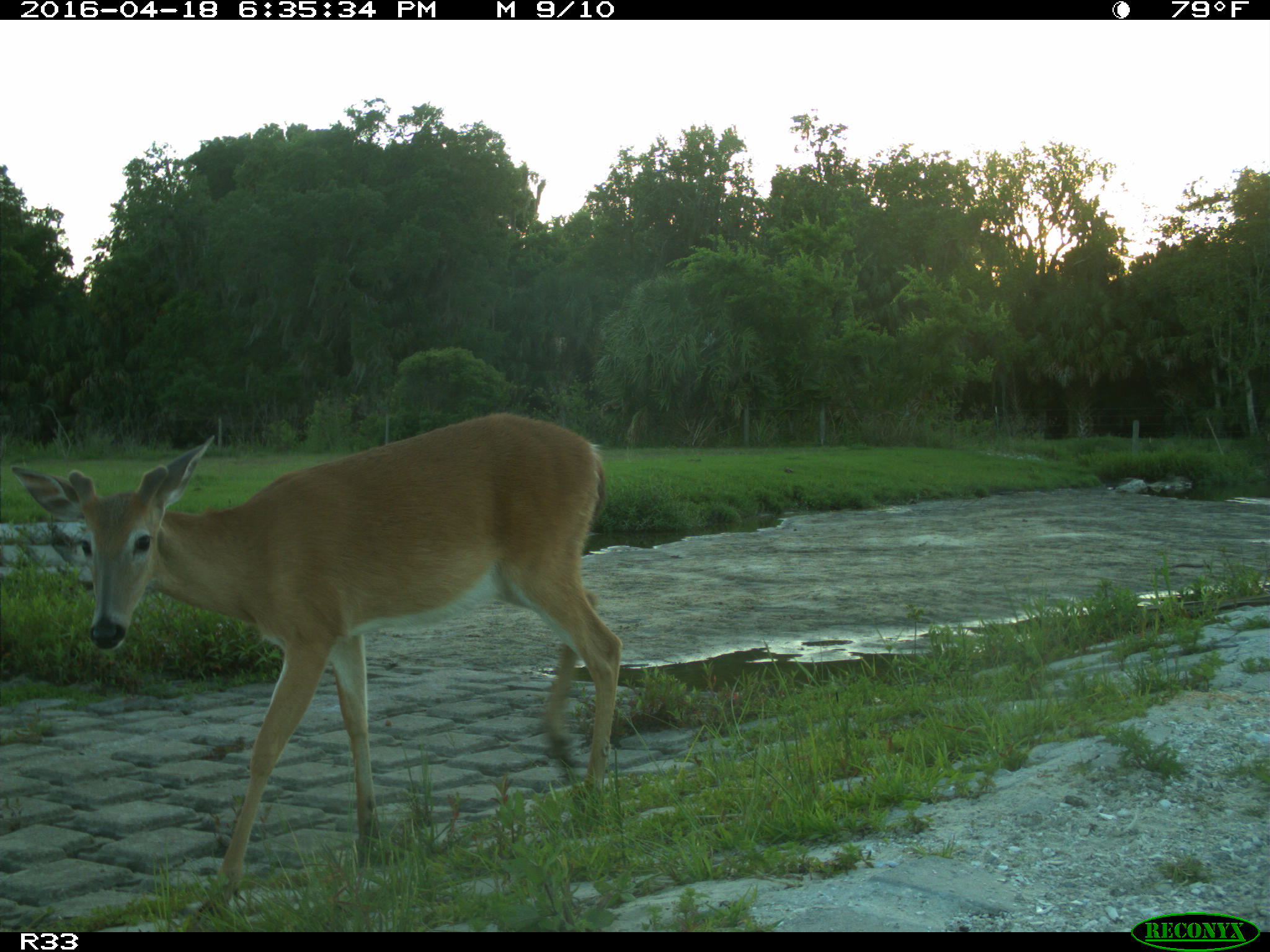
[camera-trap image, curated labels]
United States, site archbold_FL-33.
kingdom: Animalia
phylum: Chordata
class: Mammalia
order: Artiodactyla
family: Cervidae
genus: Odocoileus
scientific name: Odocoileus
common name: deer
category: unidentified deer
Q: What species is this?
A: Unidentified deer (deer) (Odocoileus).